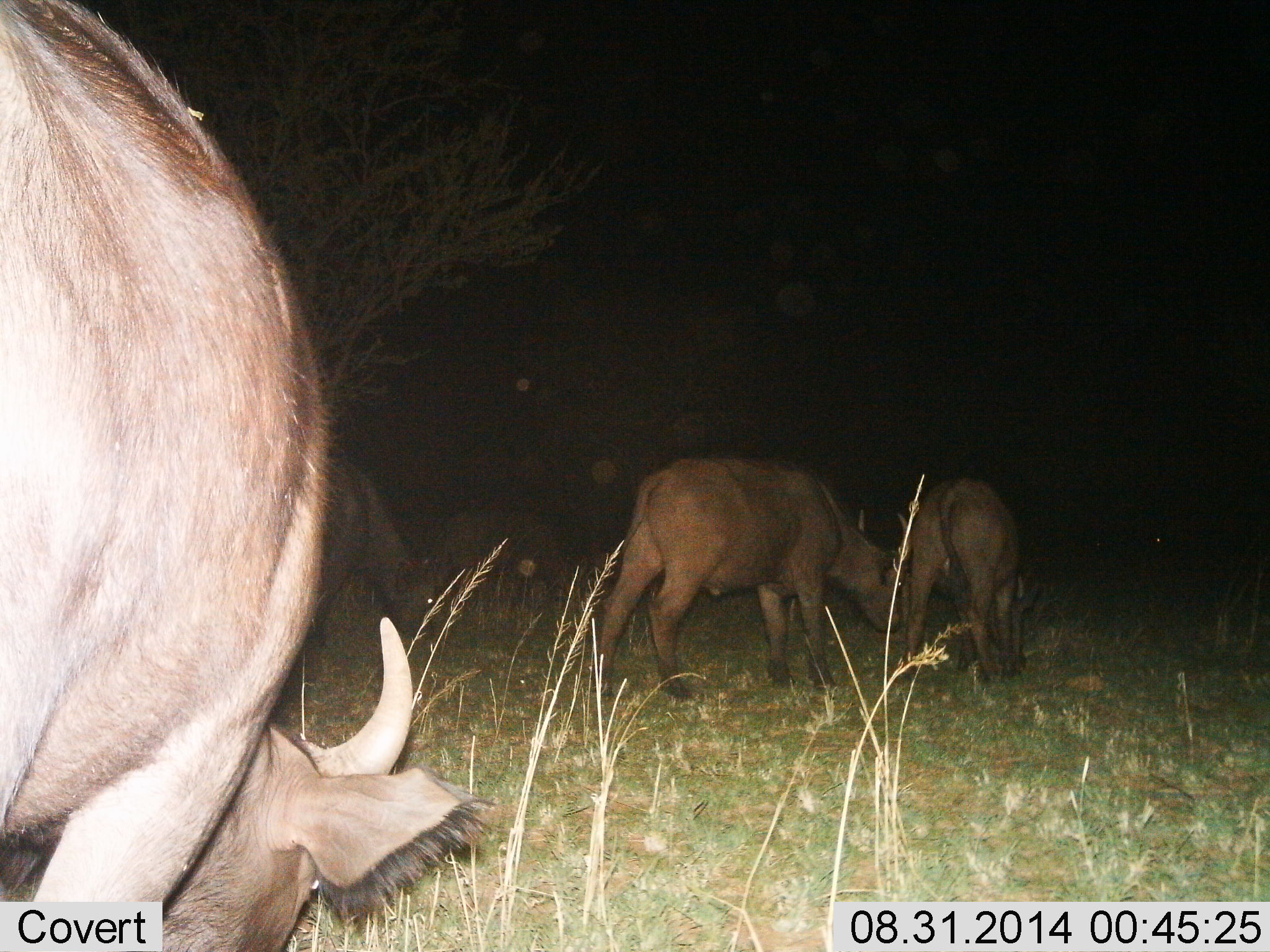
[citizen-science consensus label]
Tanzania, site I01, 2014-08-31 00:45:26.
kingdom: Animalia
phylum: Chordata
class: Mammalia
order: Artiodactyla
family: Bovidae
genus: Syncerus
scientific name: Syncerus caffer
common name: cape buffalo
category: buffalo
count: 5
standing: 40%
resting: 0%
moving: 30%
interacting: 0%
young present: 0%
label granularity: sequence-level